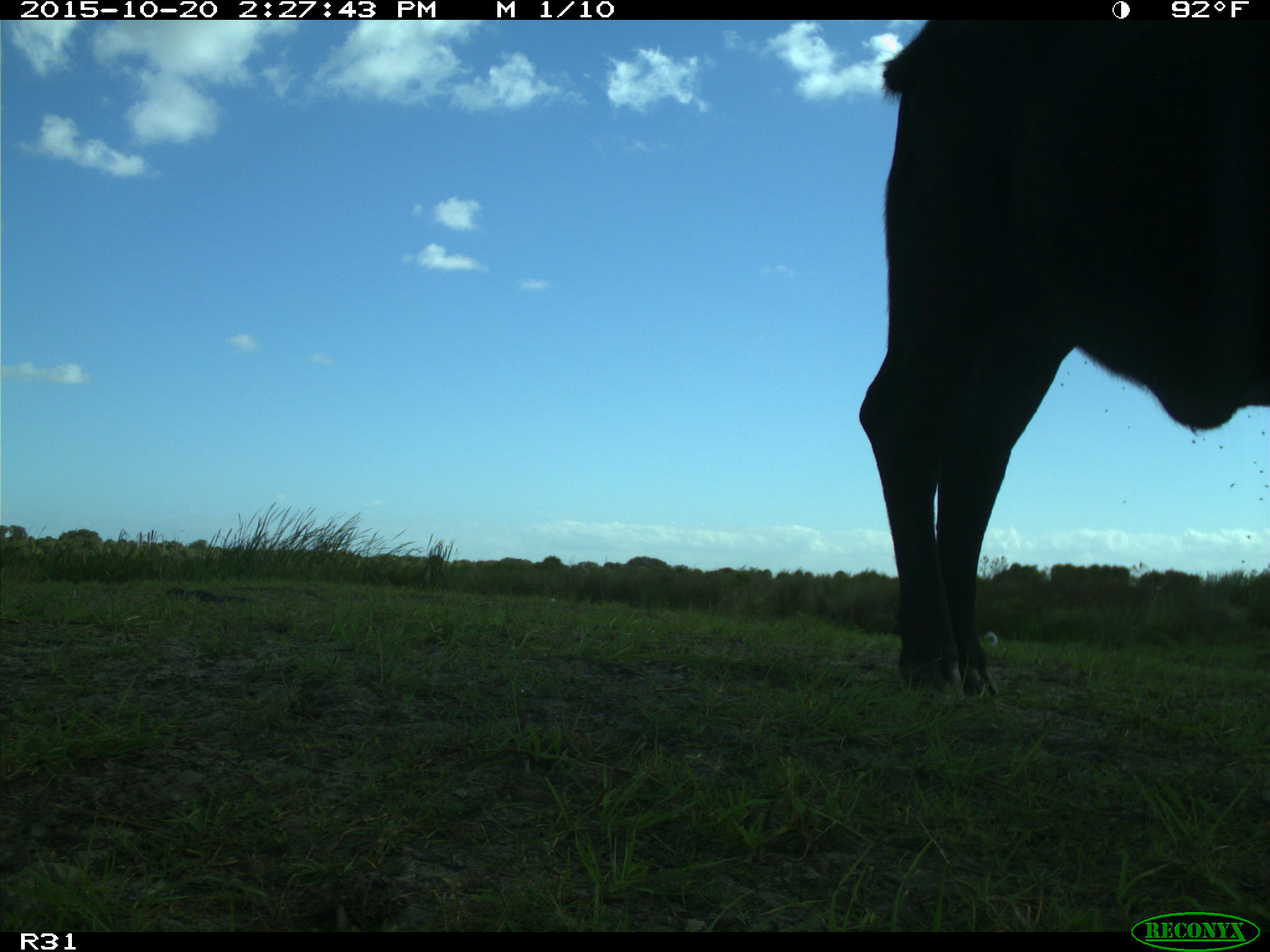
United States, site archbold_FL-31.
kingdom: Animalia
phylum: Chordata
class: Mammalia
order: Artiodactyla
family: Bovidae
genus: Bos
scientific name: Bos taurus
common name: domestic cow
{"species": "Bos taurus (domestic cow)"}